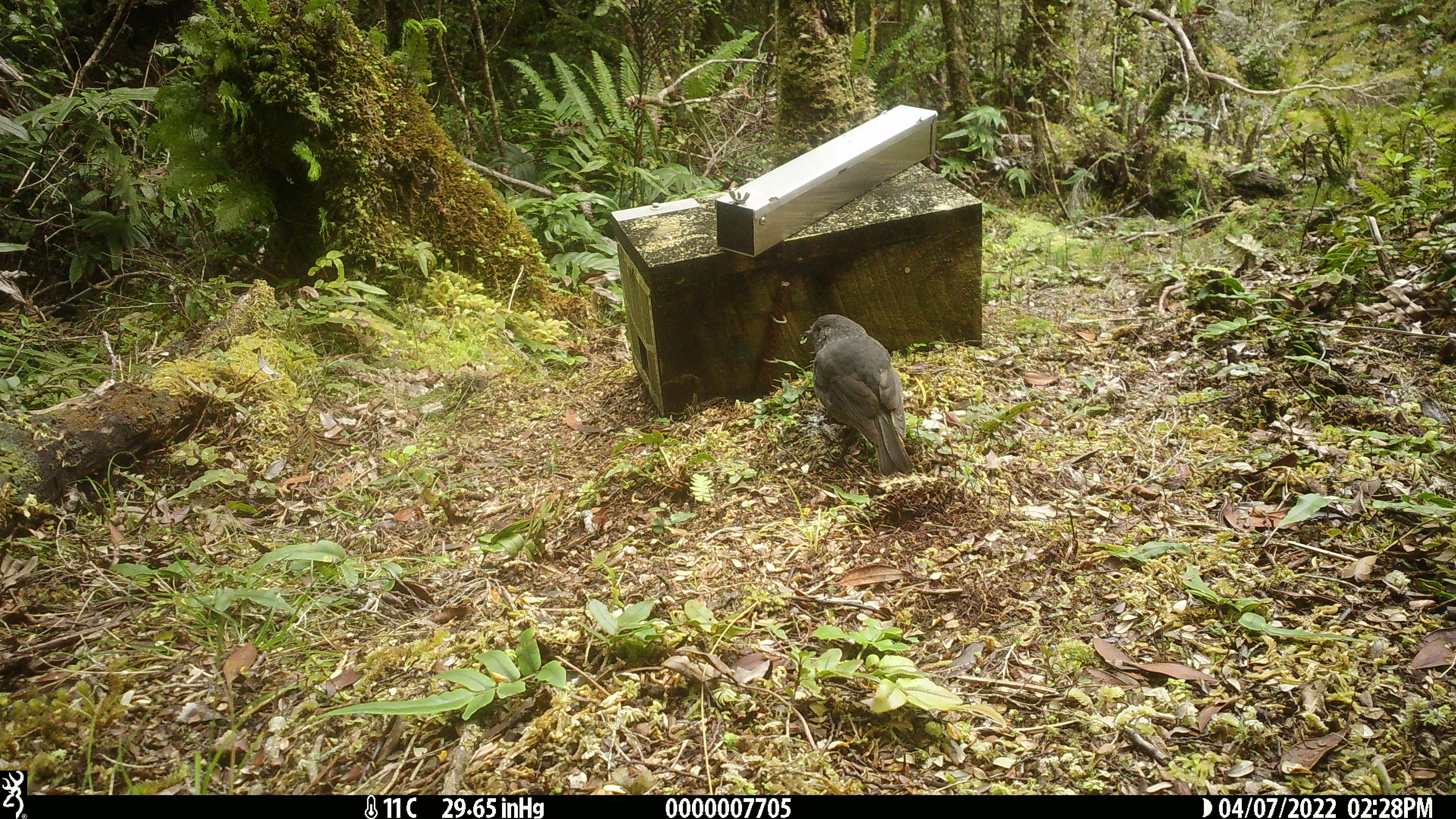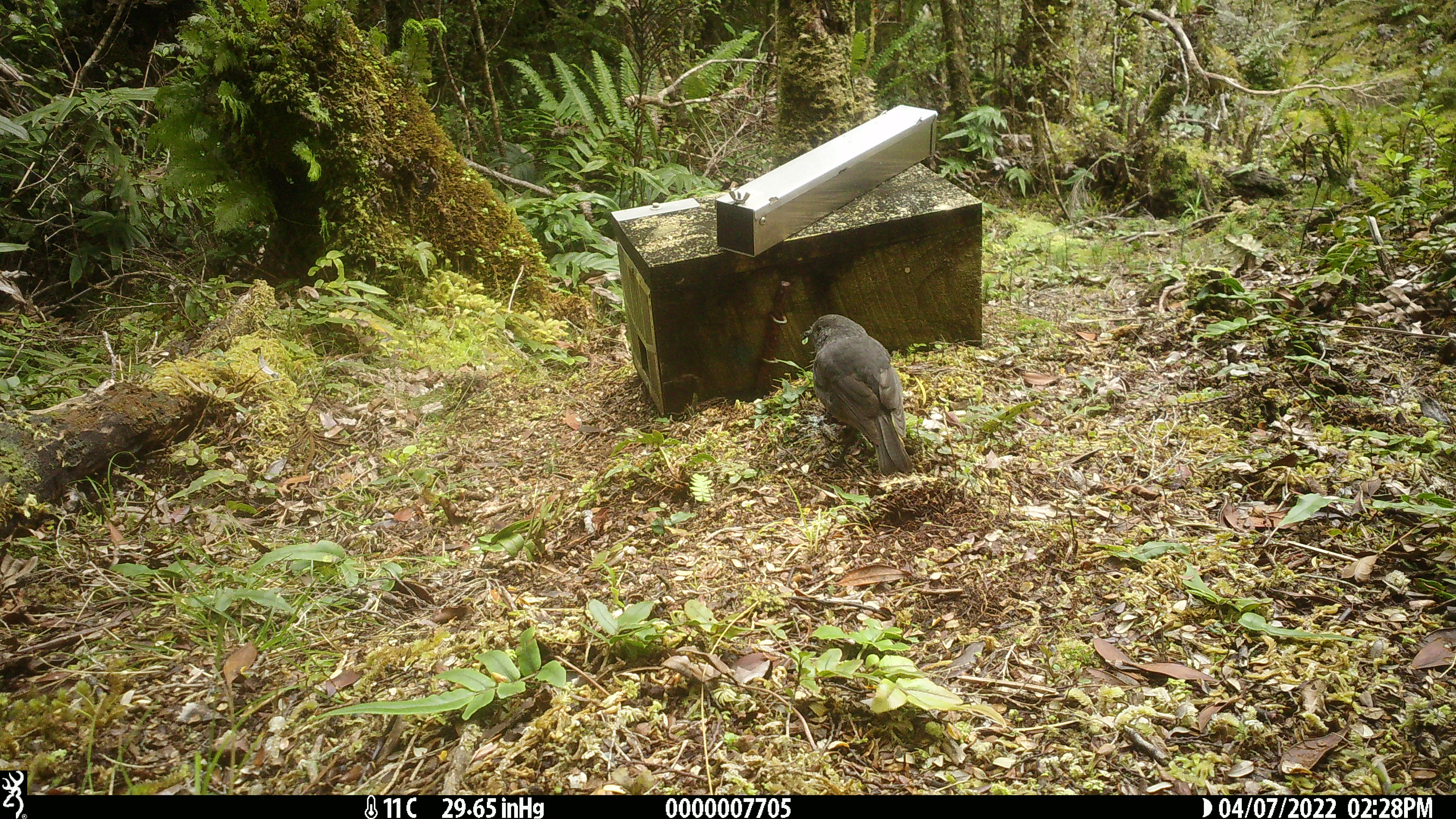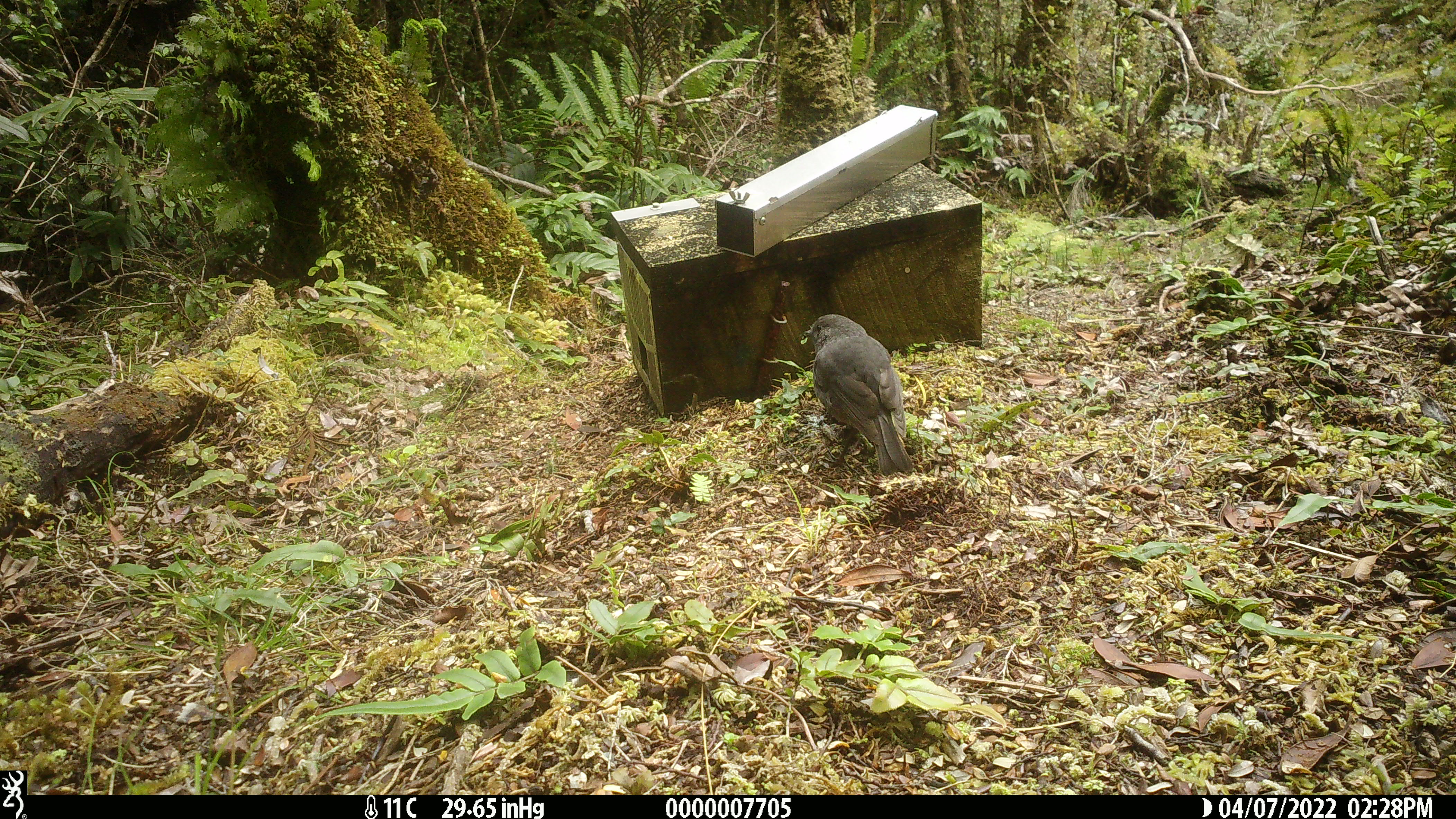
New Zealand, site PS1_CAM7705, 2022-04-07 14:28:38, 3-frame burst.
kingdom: Animalia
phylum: Chordata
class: Aves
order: Passeriformes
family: Petroicidae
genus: Petroica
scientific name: Petroica australis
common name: new zealand robin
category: robin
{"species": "robin (new zealand robin) (Petroica australis)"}